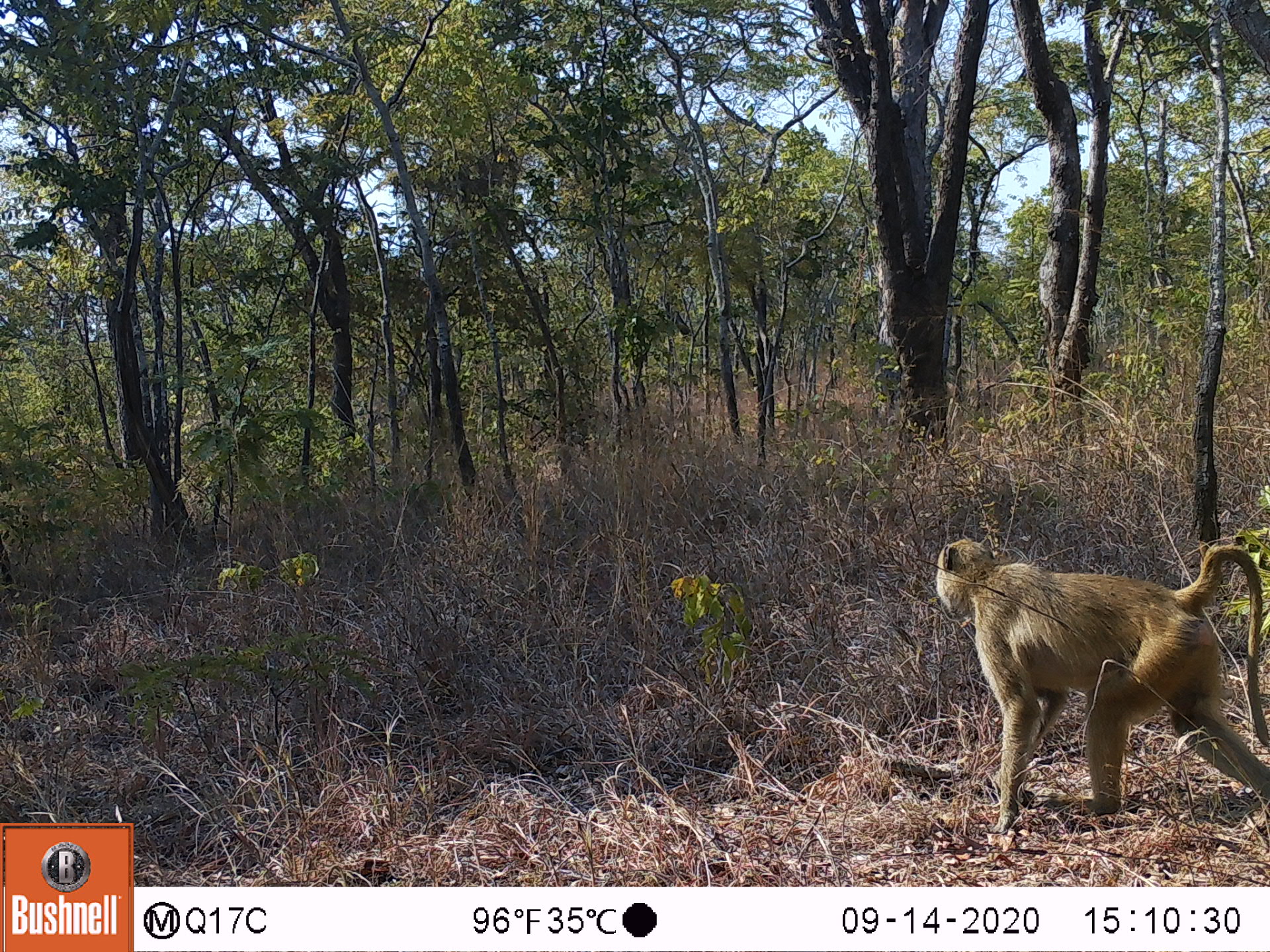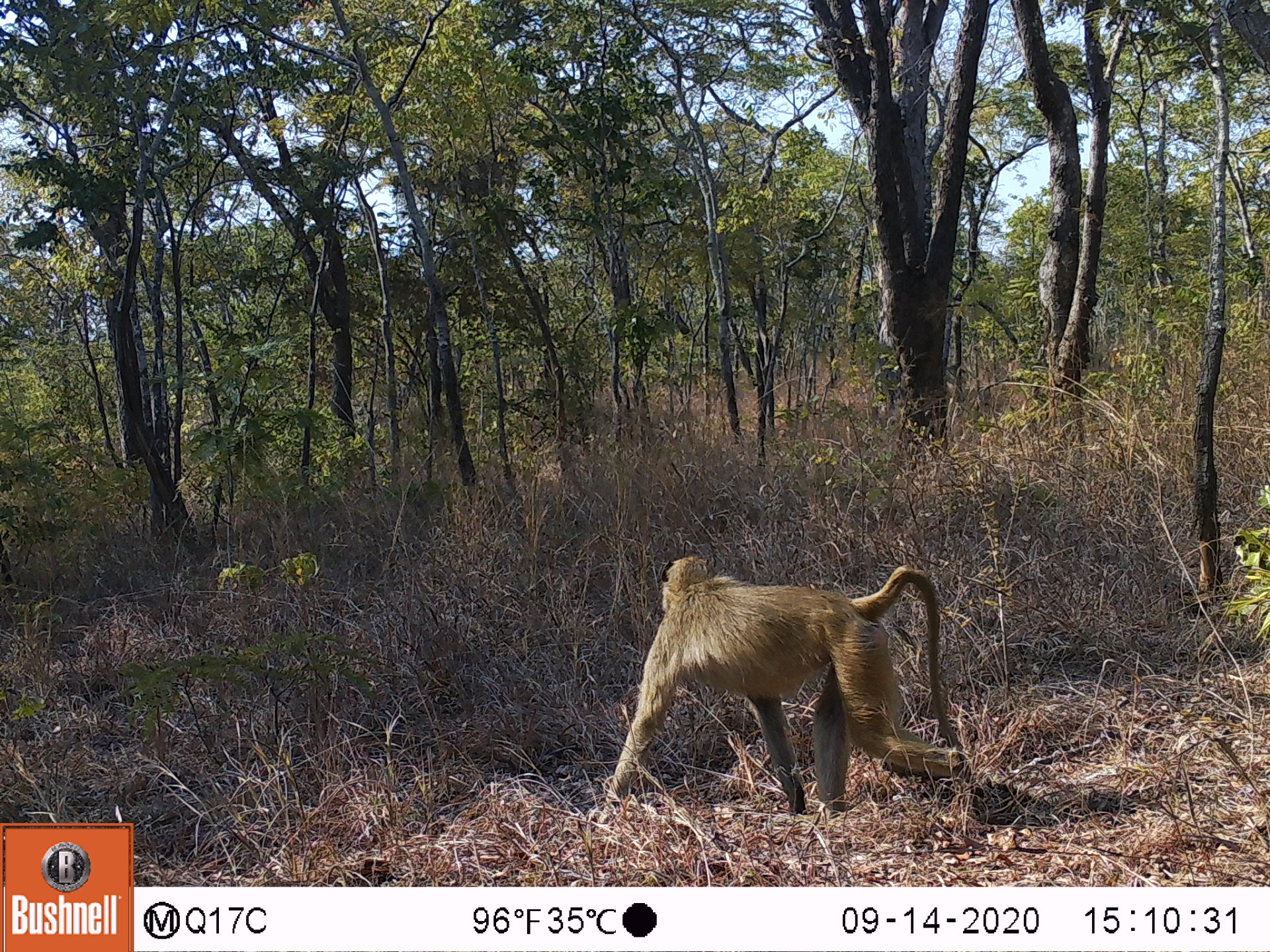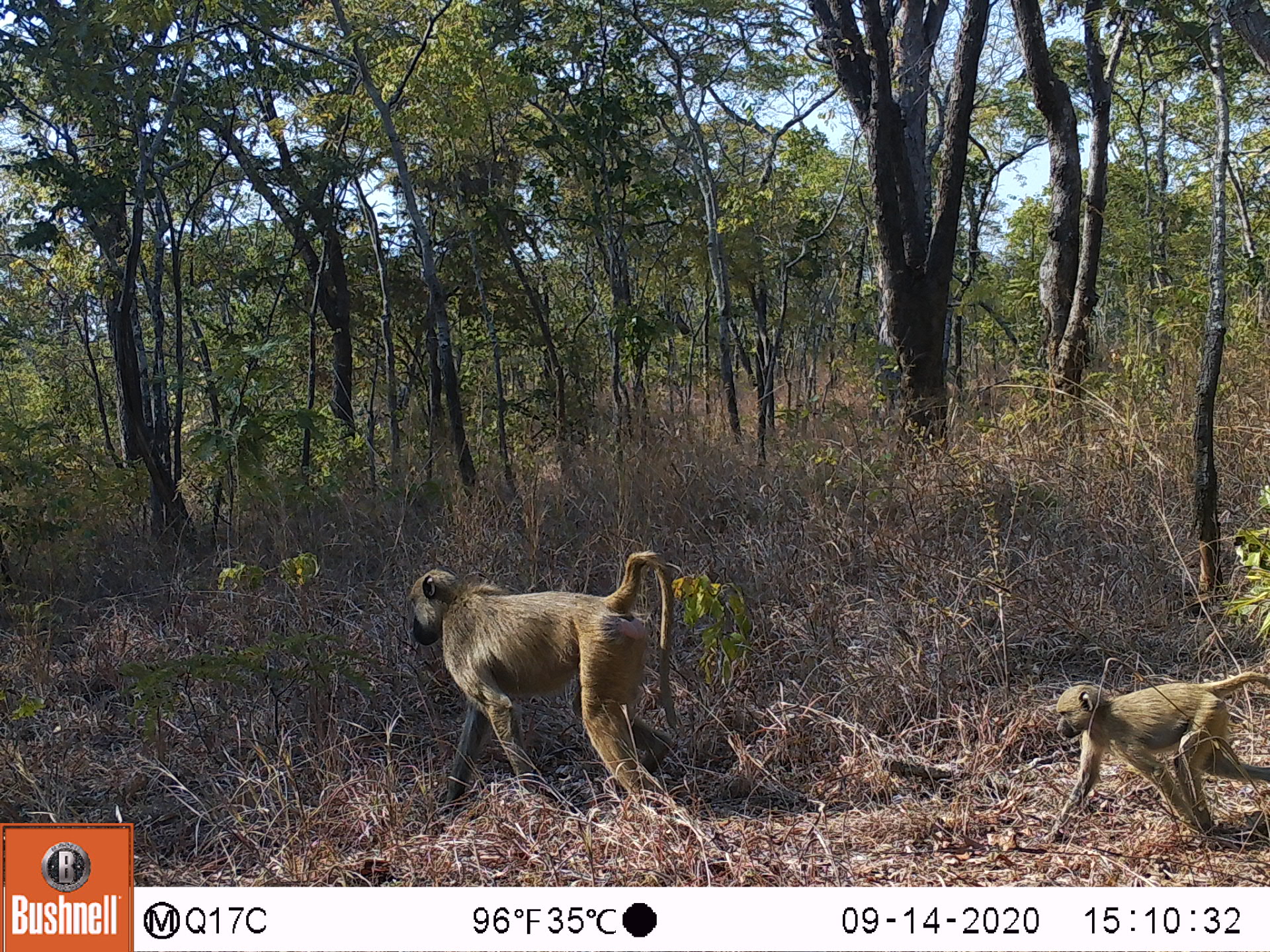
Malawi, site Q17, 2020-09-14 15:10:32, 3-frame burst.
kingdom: Animalia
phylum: Chordata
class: Mammalia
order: Primates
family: Cercopithecidae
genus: Papio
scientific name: Papio cynocephalus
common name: yellow baboon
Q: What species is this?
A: Yellow baboon (Papio cynocephalus).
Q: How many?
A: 1.